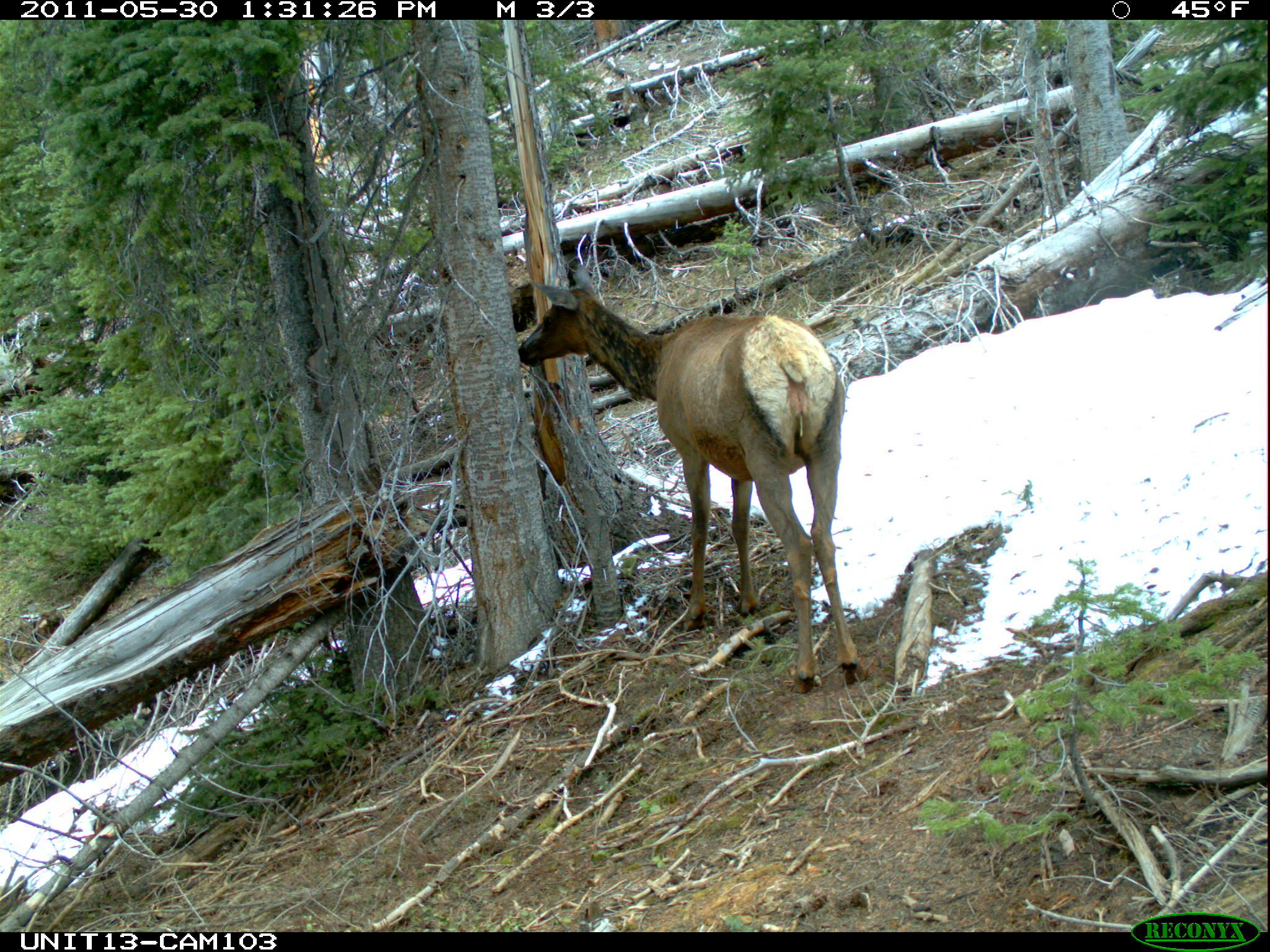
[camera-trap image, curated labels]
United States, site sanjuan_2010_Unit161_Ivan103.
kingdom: Animalia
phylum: Chordata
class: Mammalia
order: Artiodactyla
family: Cervidae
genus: Cervus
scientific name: Cervus elaphus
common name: red deer